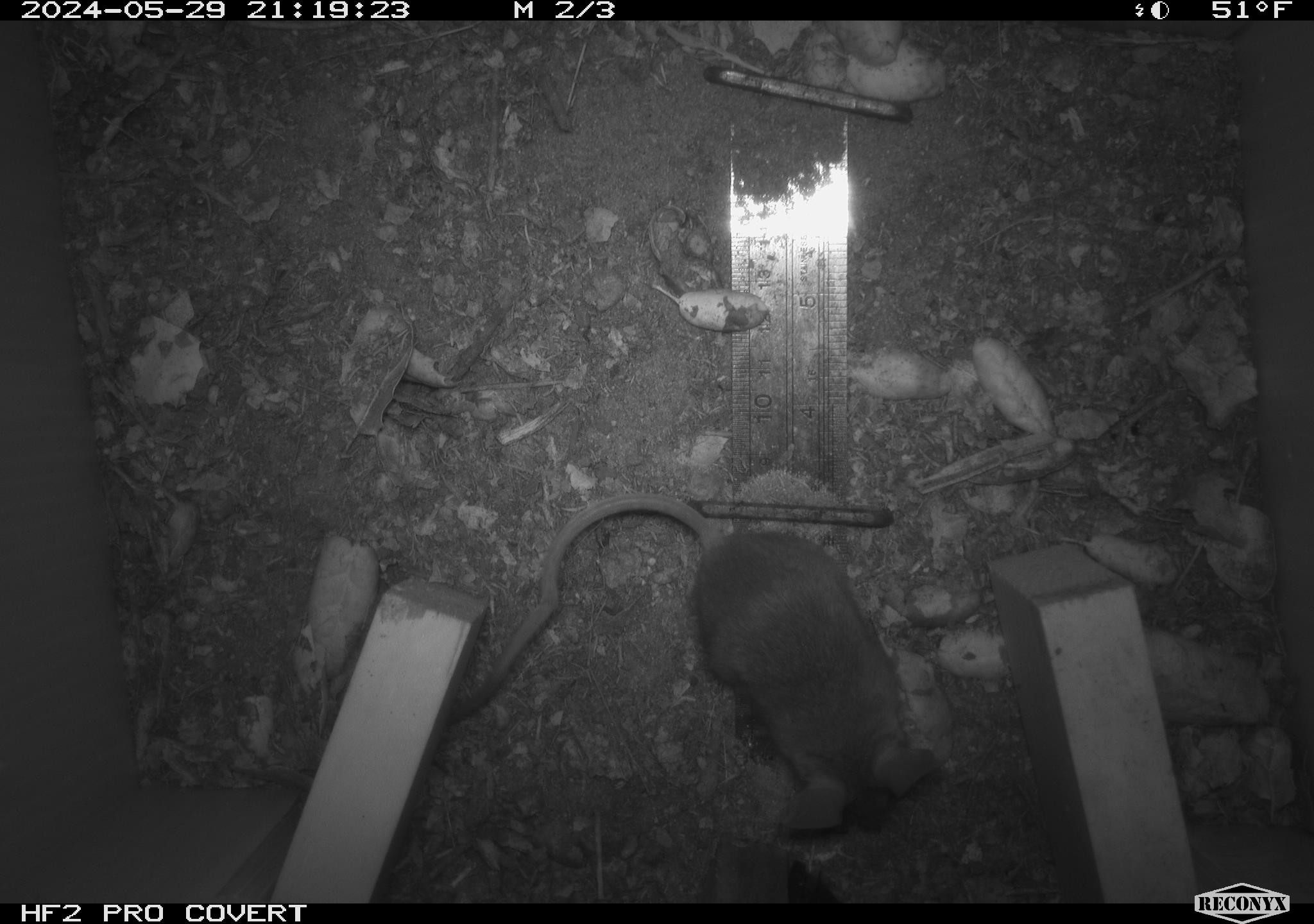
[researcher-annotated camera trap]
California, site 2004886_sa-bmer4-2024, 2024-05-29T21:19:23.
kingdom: Animalia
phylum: Chordata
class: Mammalia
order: Rodentia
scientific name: Rodentia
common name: mouse species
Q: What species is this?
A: Mouse species (Rodentia).